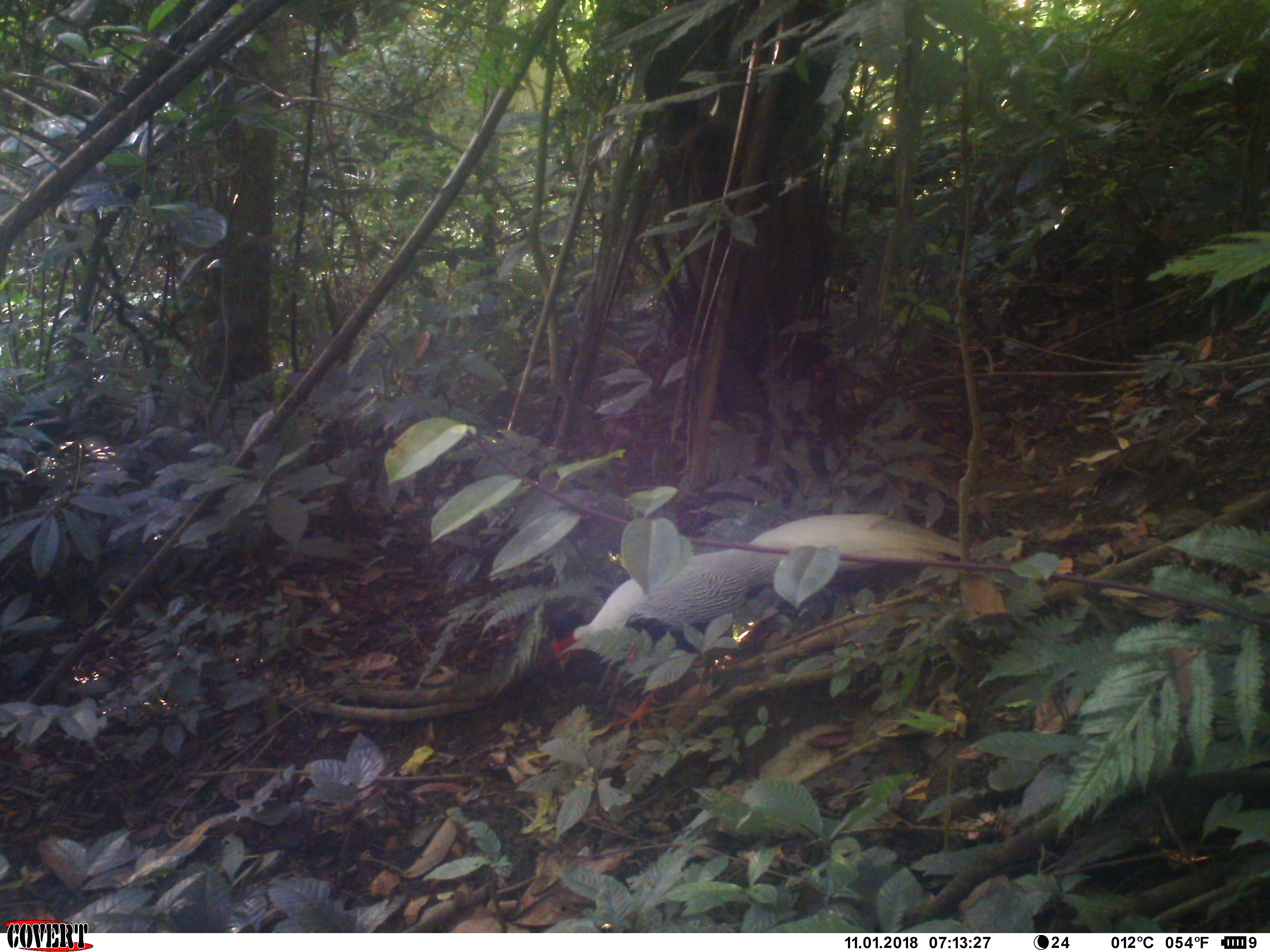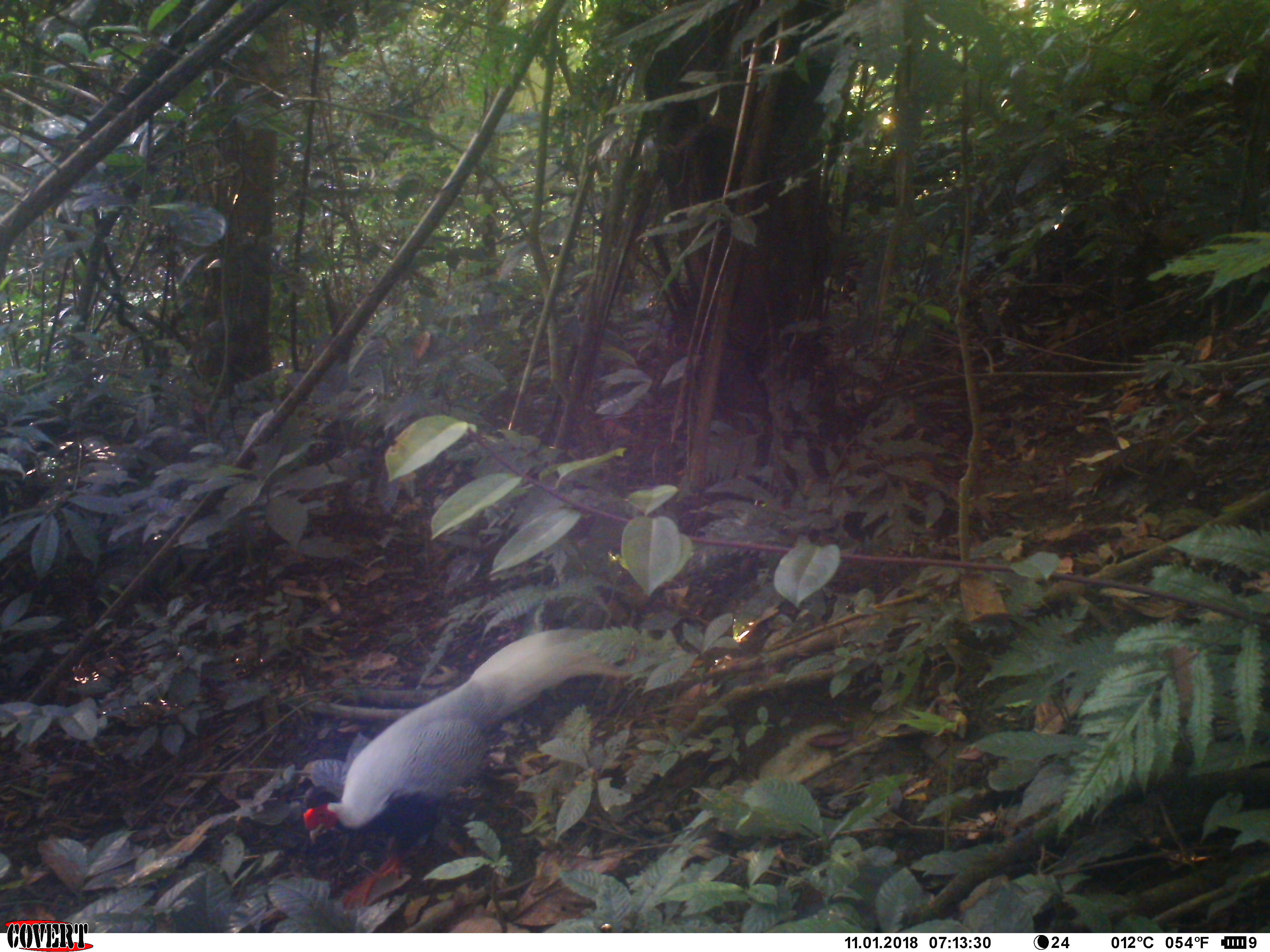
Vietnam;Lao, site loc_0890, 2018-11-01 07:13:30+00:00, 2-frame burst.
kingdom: Animalia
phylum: Chordata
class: Aves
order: Galliformes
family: Phasianidae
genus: Lophura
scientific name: Lophura nycthemera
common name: silver pheasant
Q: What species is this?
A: Silver pheasant (Lophura nycthemera).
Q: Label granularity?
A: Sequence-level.